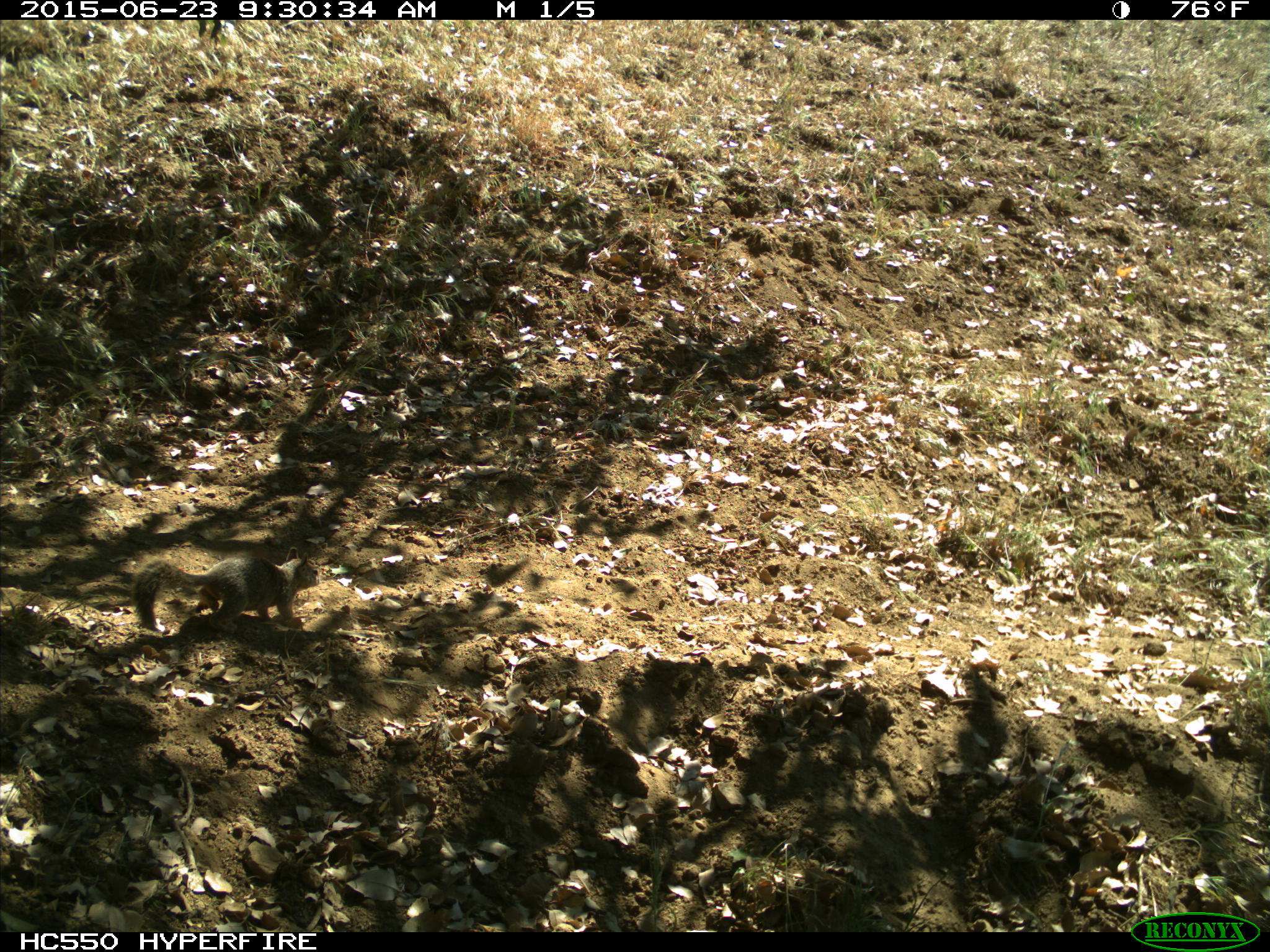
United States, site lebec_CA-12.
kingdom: Animalia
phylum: Chordata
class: Mammalia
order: Rodentia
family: Sciuridae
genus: Otospermophilus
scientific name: Otospermophilus beecheyi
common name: california ground squirrel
Otospermophilus beecheyi (california ground squirrel).